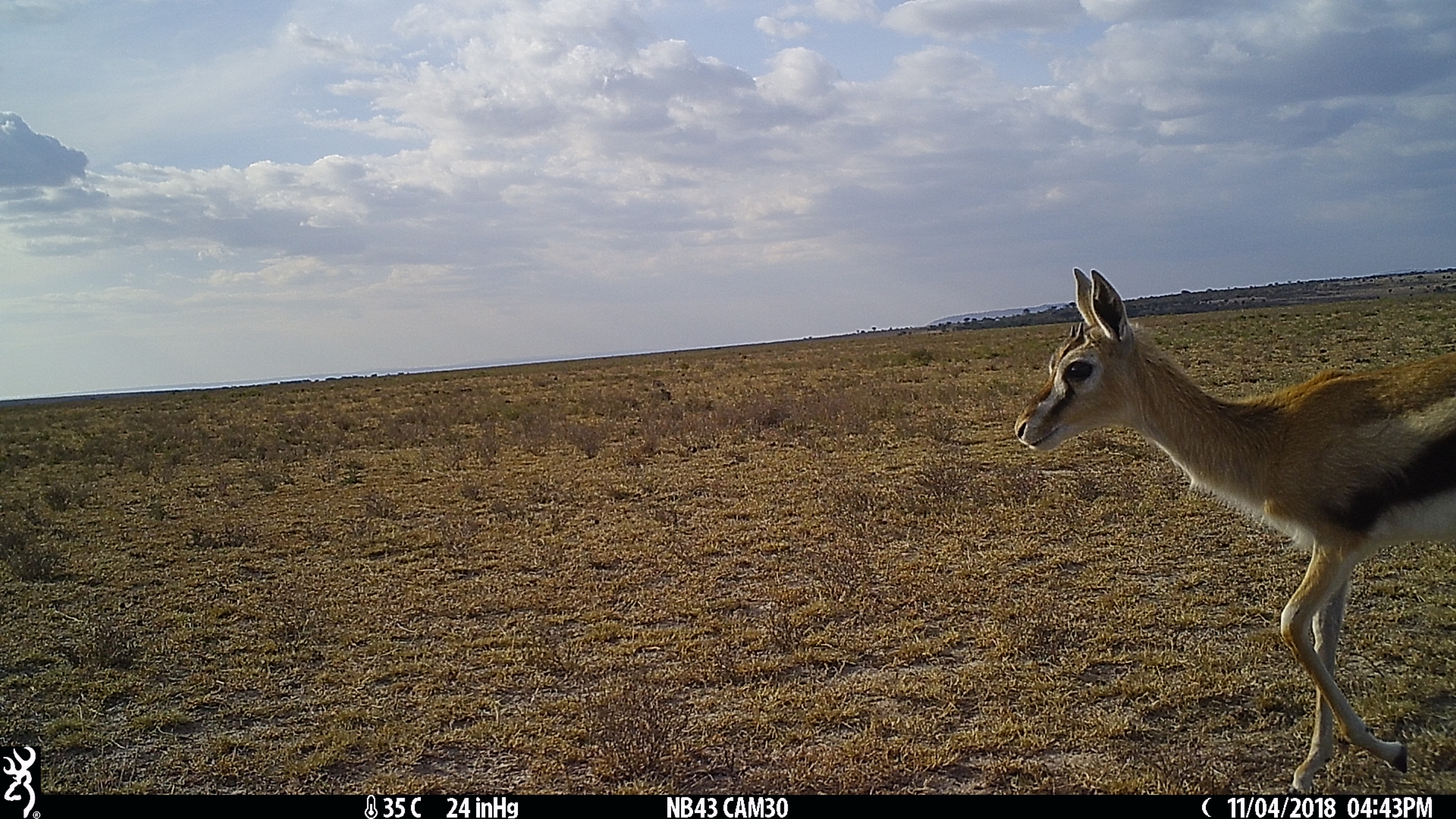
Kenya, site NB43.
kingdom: Animalia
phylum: Chordata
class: Mammalia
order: Artiodactyla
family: Bovidae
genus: Eudorcas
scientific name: Eudorcas thomsonii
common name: thomon's gazelle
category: gazelle thomsons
Gazelle thomsons (thomon's gazelle) (Eudorcas thomsonii).